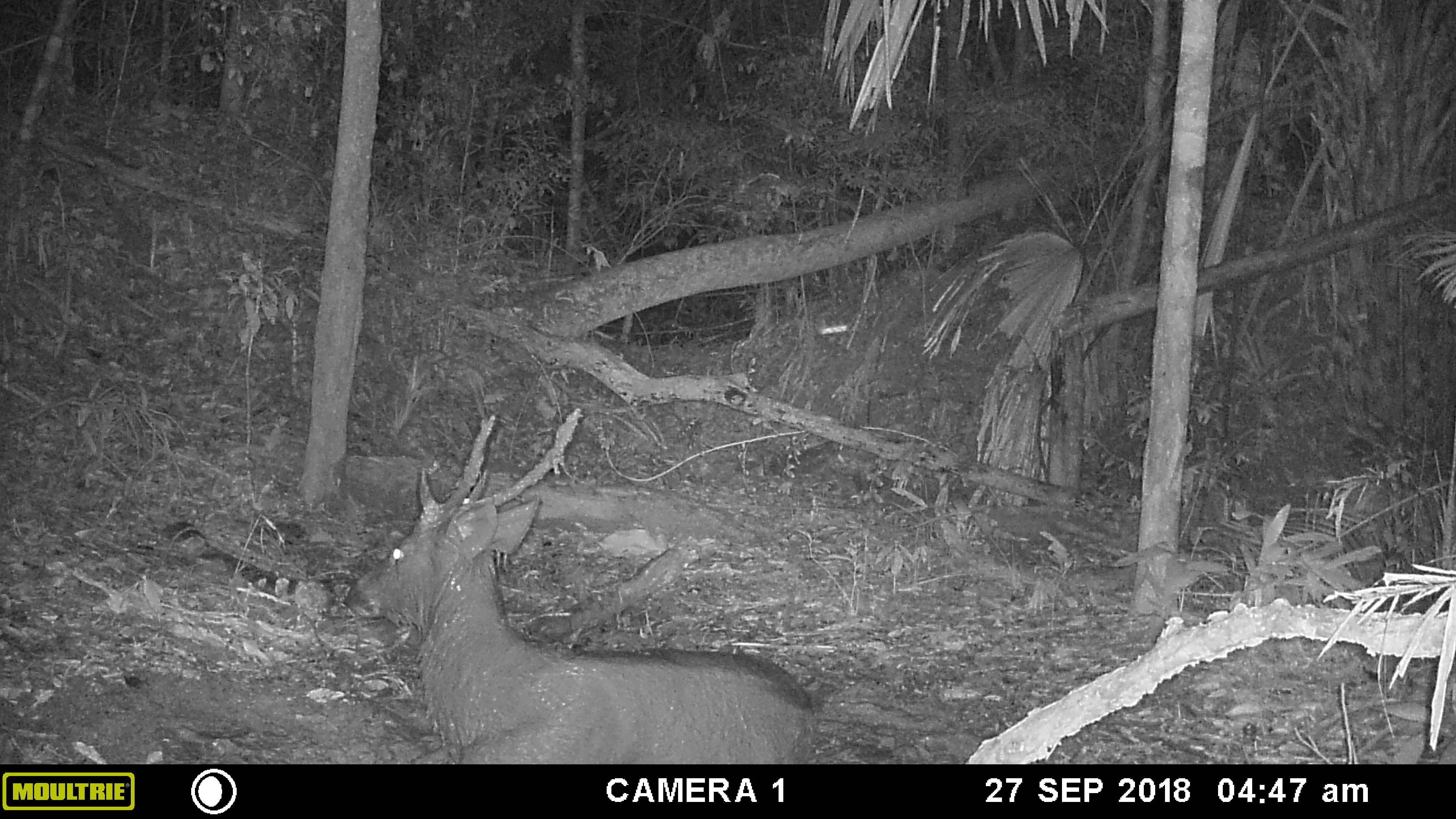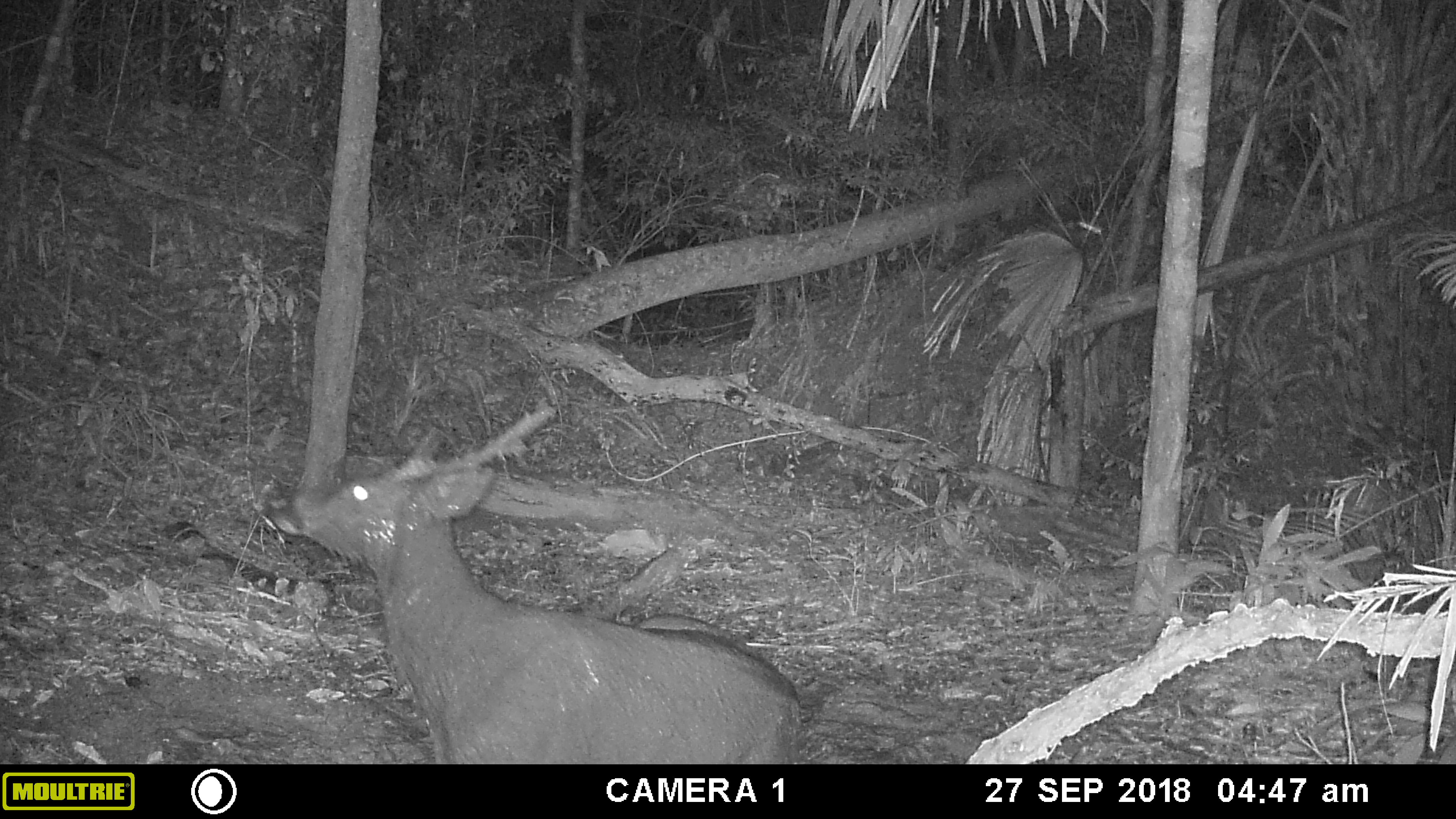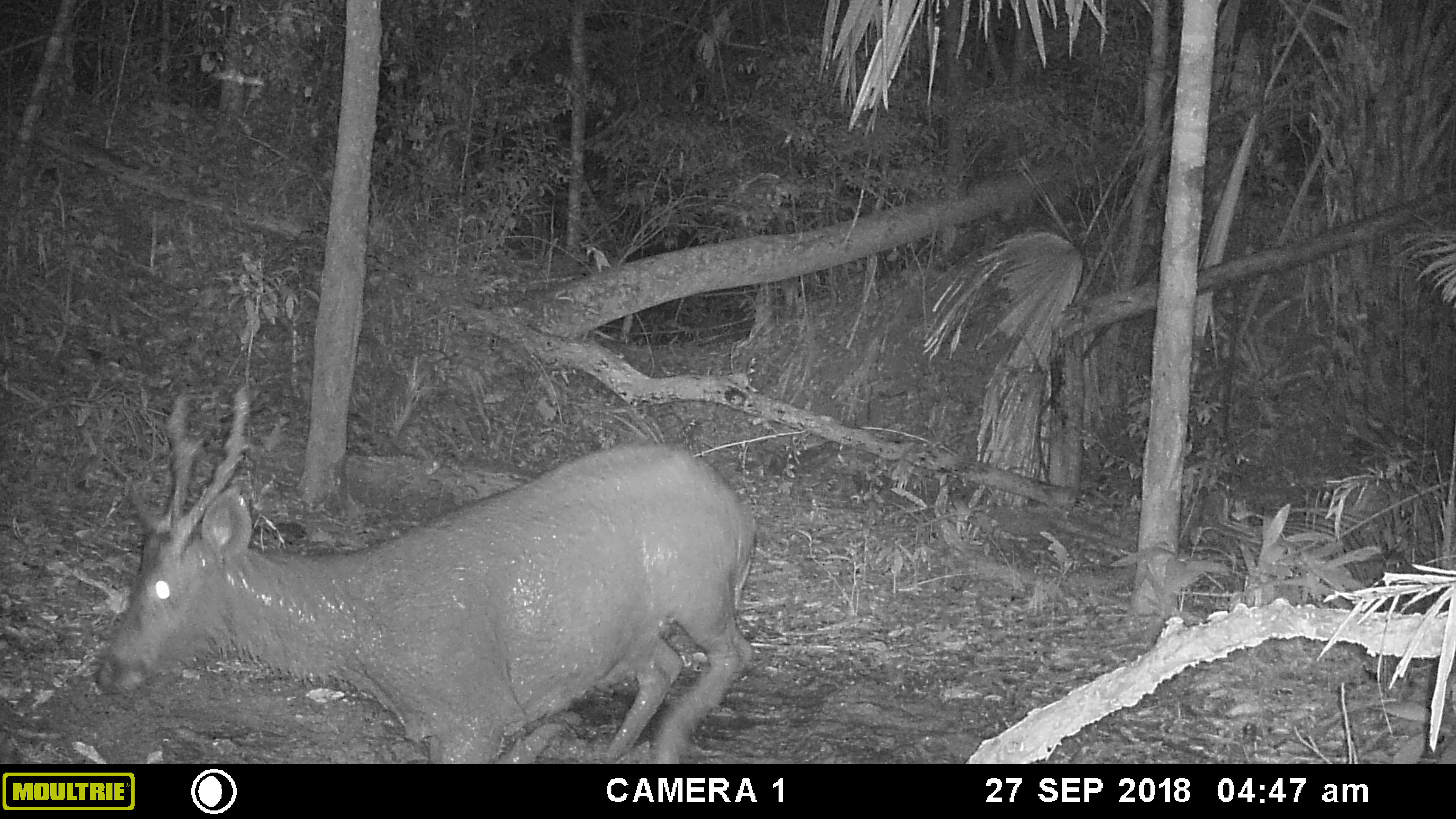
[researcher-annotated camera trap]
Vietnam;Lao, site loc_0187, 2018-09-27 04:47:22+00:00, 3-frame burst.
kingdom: Animalia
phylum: Chordata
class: Mammalia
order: Artiodactyla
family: Cervidae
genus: Rusa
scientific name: Rusa unicolor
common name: sambar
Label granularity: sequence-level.